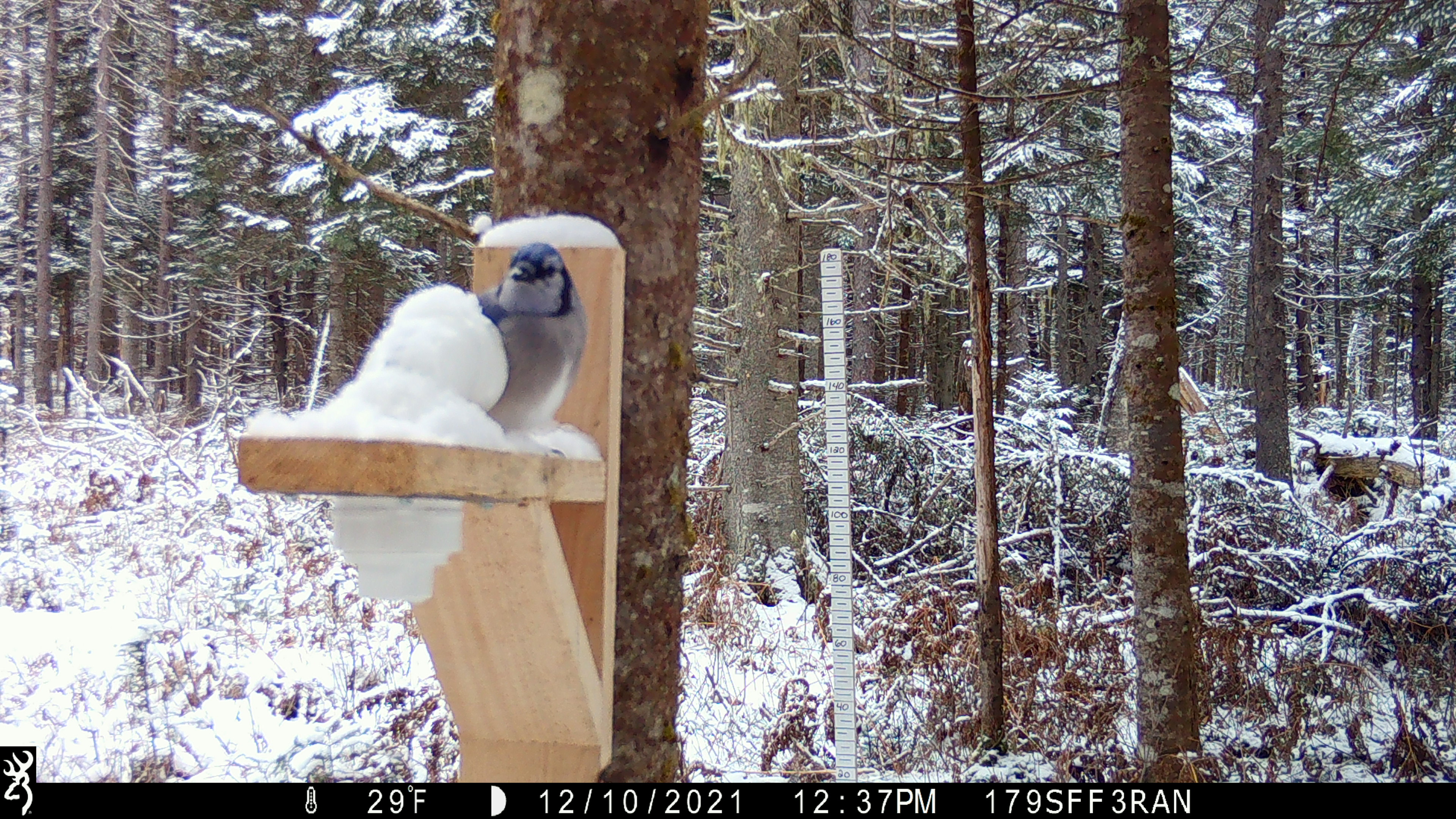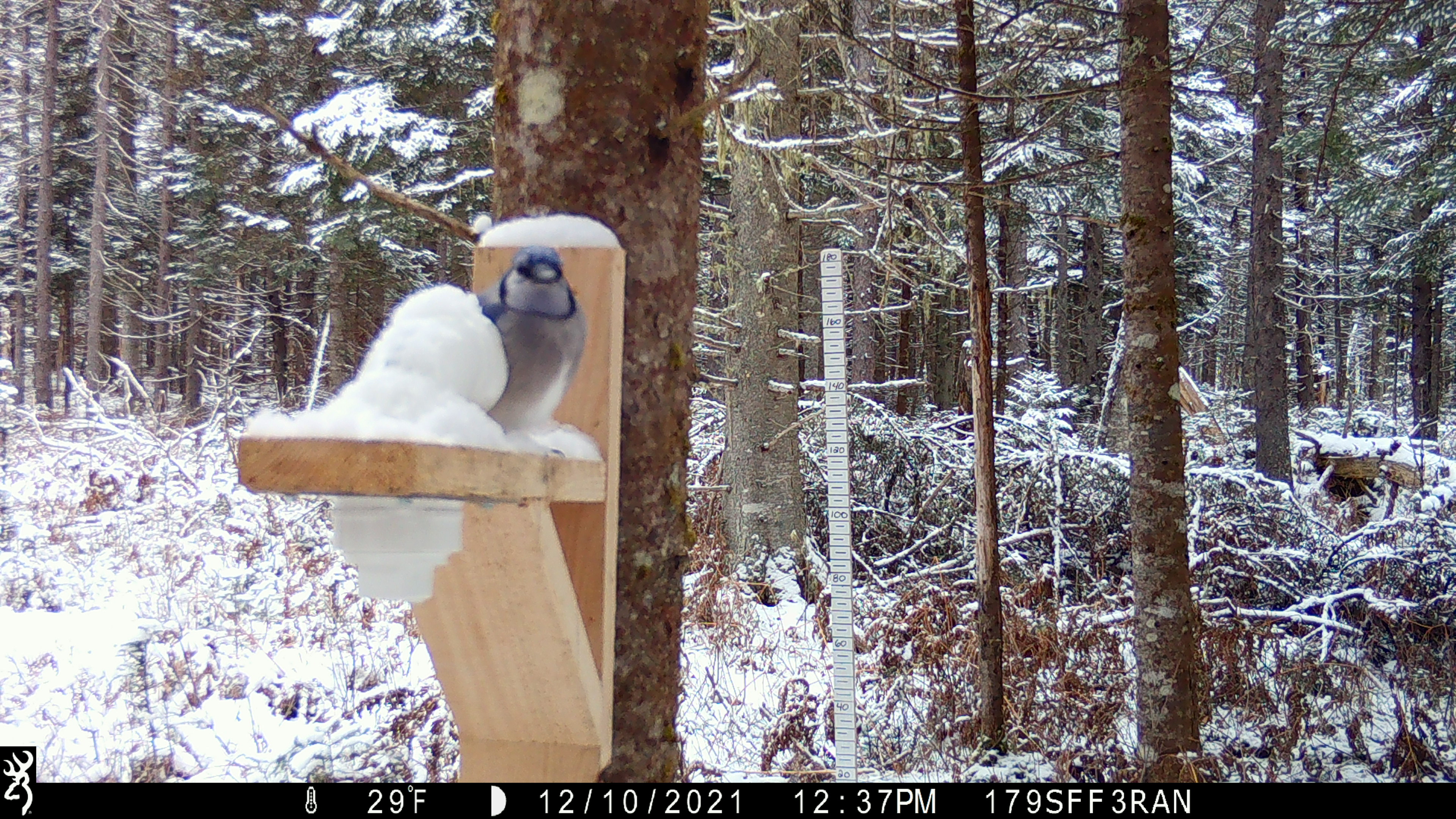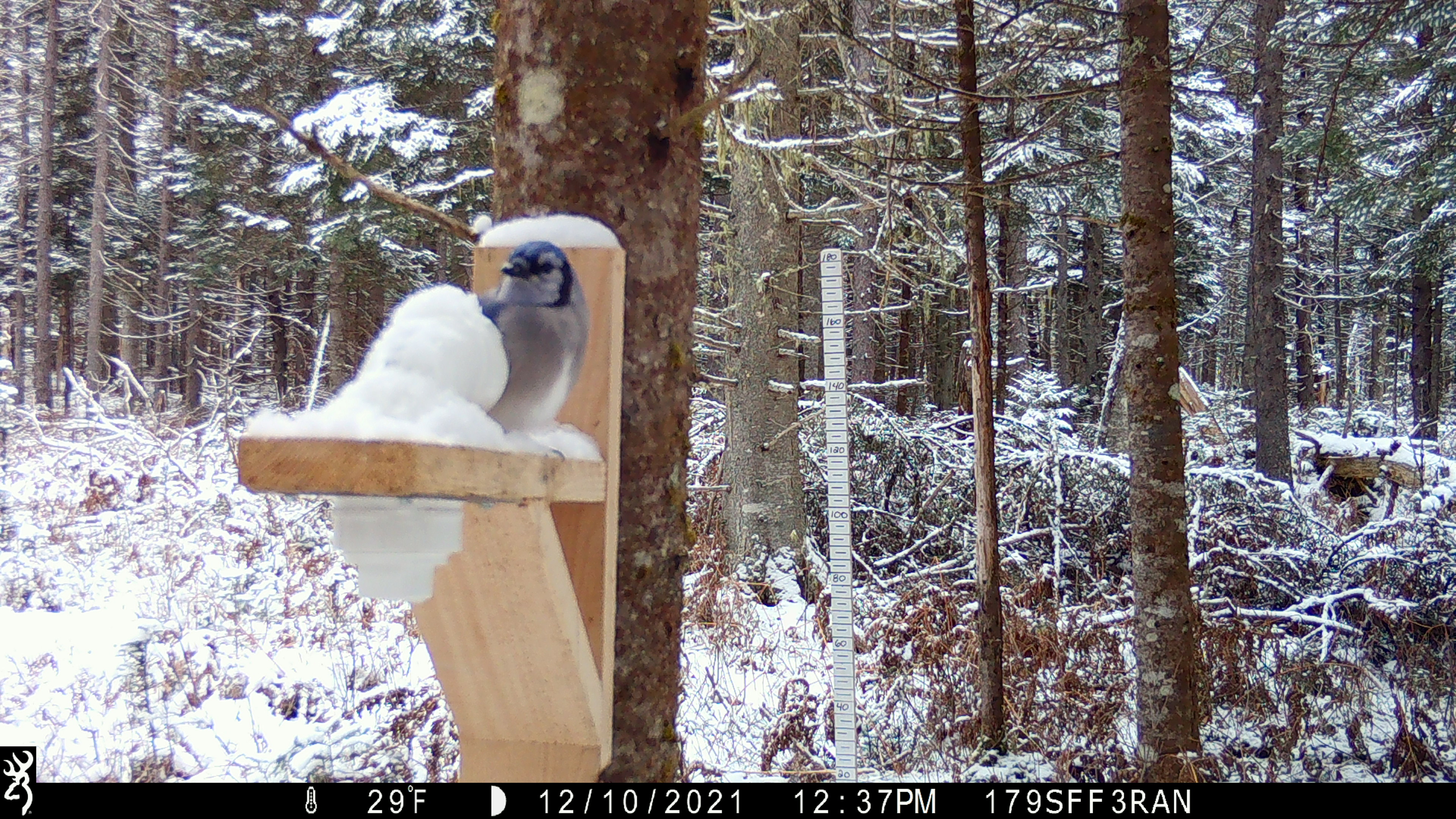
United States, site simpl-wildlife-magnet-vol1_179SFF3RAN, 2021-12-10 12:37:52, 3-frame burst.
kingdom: Animalia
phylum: Chordata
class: Aves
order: Passeriformes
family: Corvidae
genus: Cyanocitta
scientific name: Cyanocitta cristata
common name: blue jay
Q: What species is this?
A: Blue jay (Cyanocitta cristata).